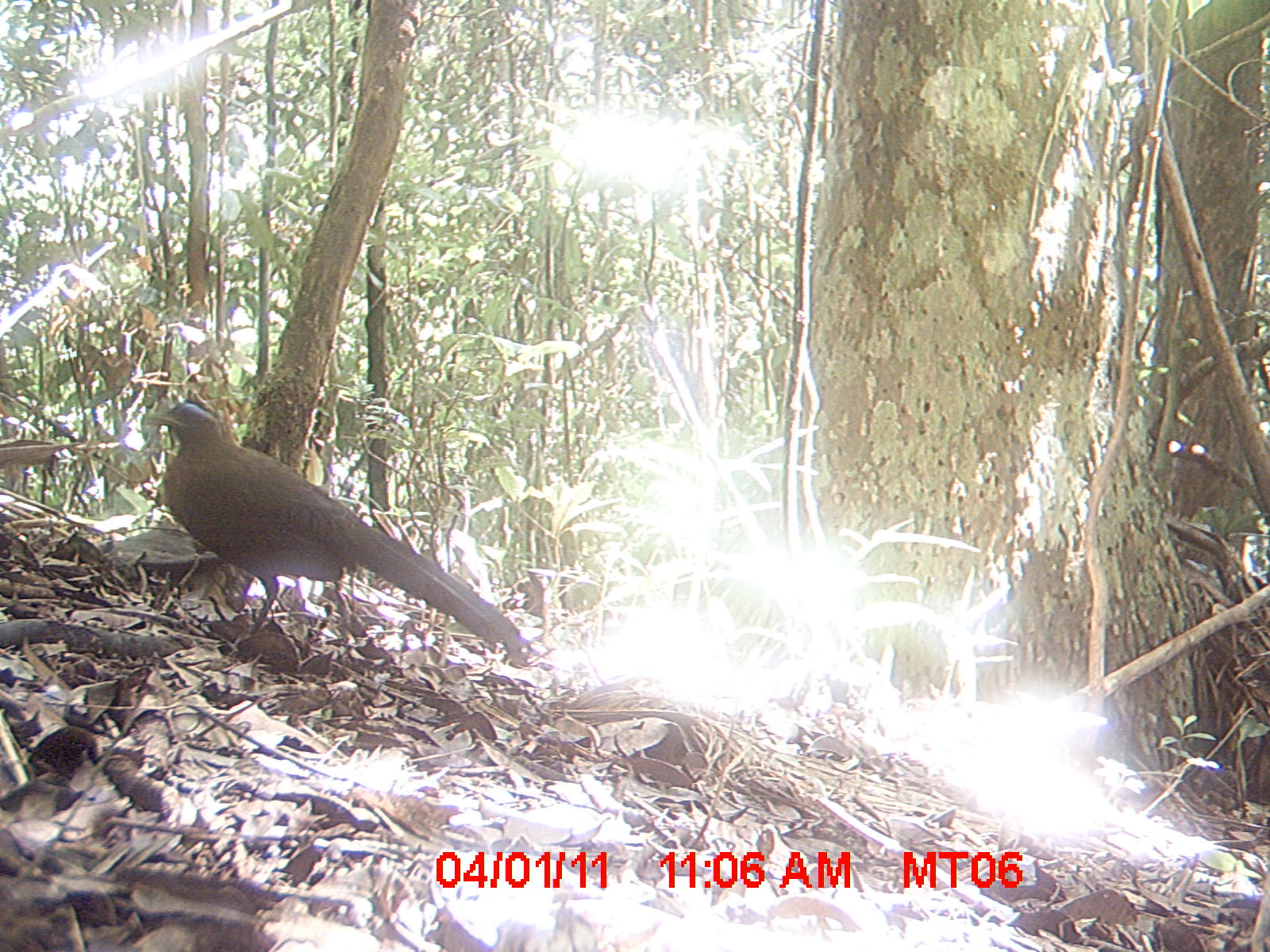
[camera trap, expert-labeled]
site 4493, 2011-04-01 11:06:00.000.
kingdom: Animalia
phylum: Chordata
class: Mammalia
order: Rodentia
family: Nesomyidae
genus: Eliurus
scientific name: Eliurus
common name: eliurus rat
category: eliurus spp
Eliurus spp (eliurus rat) (Eliurus), count 1.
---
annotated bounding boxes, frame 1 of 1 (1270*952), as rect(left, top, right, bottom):
eliurus spp: rect(142, 401, 537, 658)